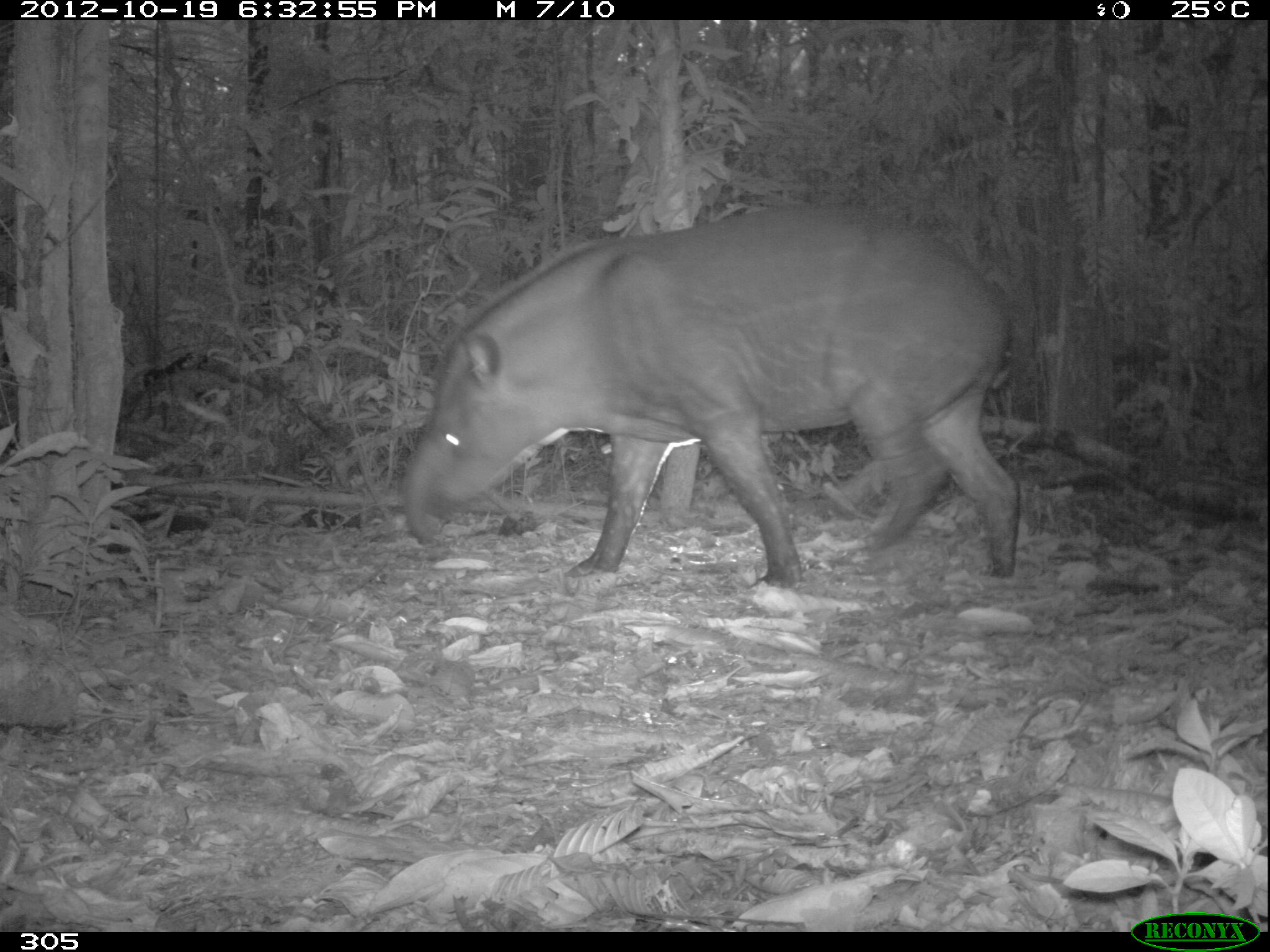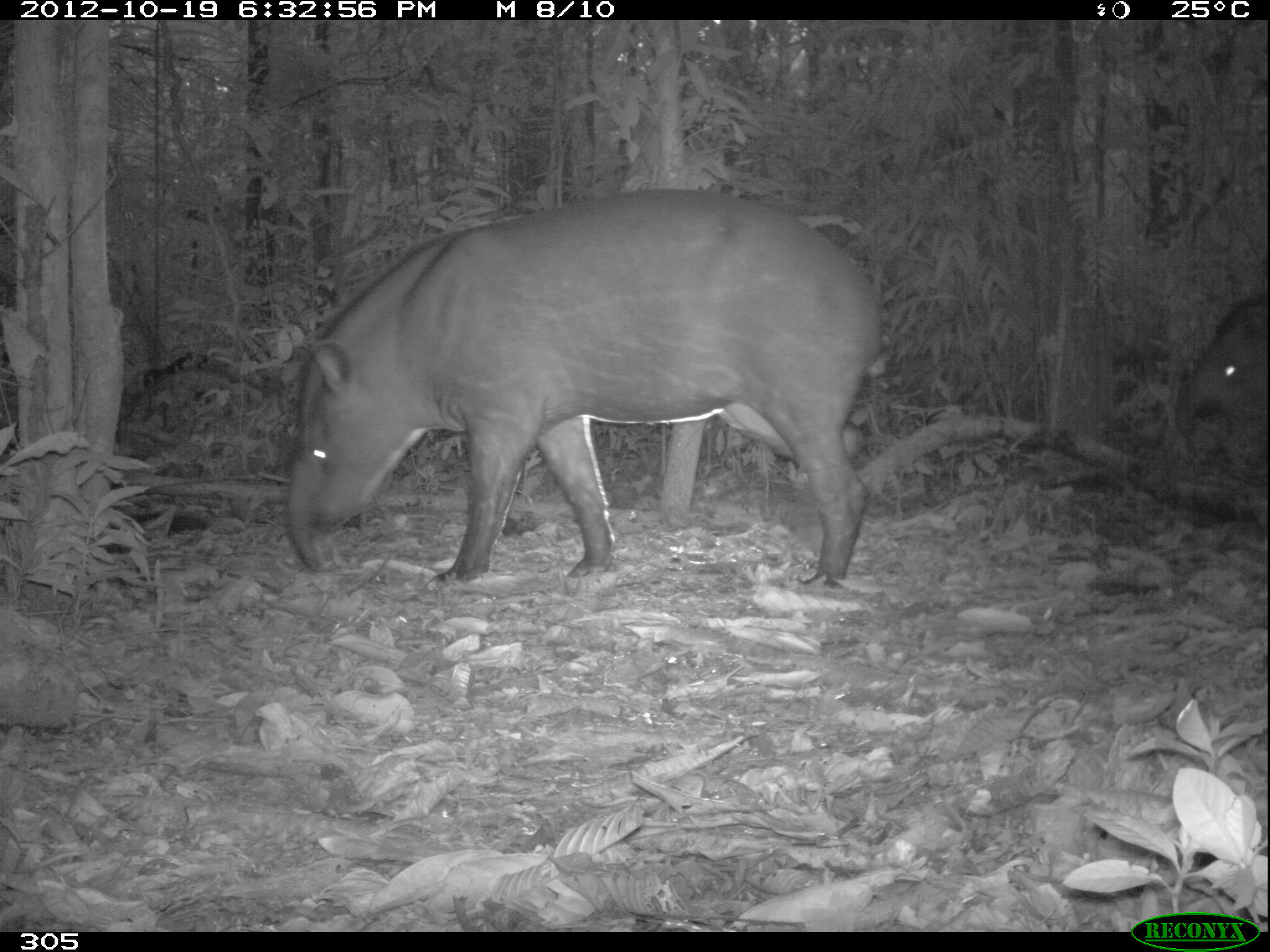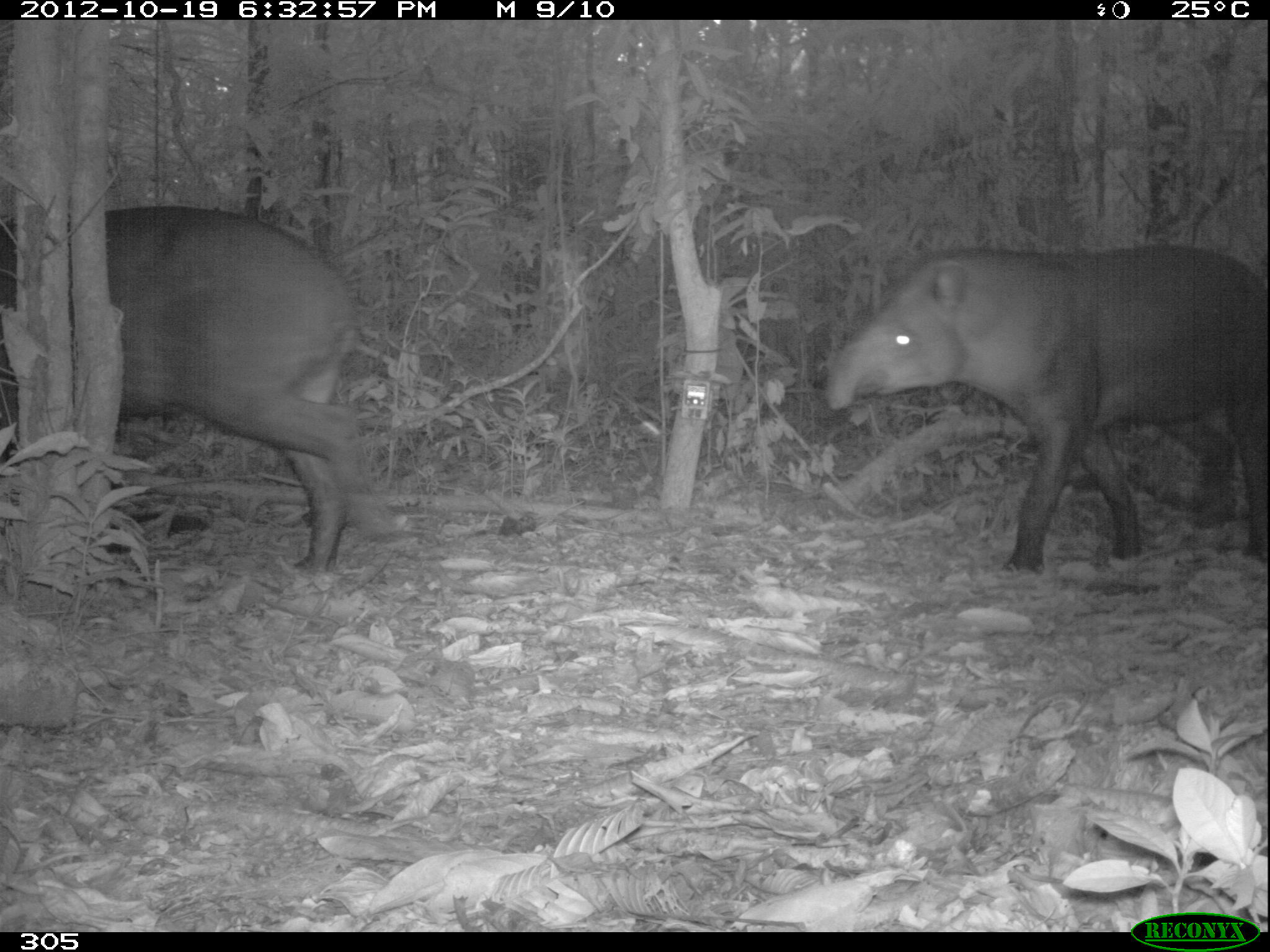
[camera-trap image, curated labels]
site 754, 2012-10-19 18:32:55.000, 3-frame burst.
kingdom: Animalia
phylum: Chordata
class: Mammalia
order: Perissodactyla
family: Tapiridae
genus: Tapirus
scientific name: Tapirus terrestris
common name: south american tapir